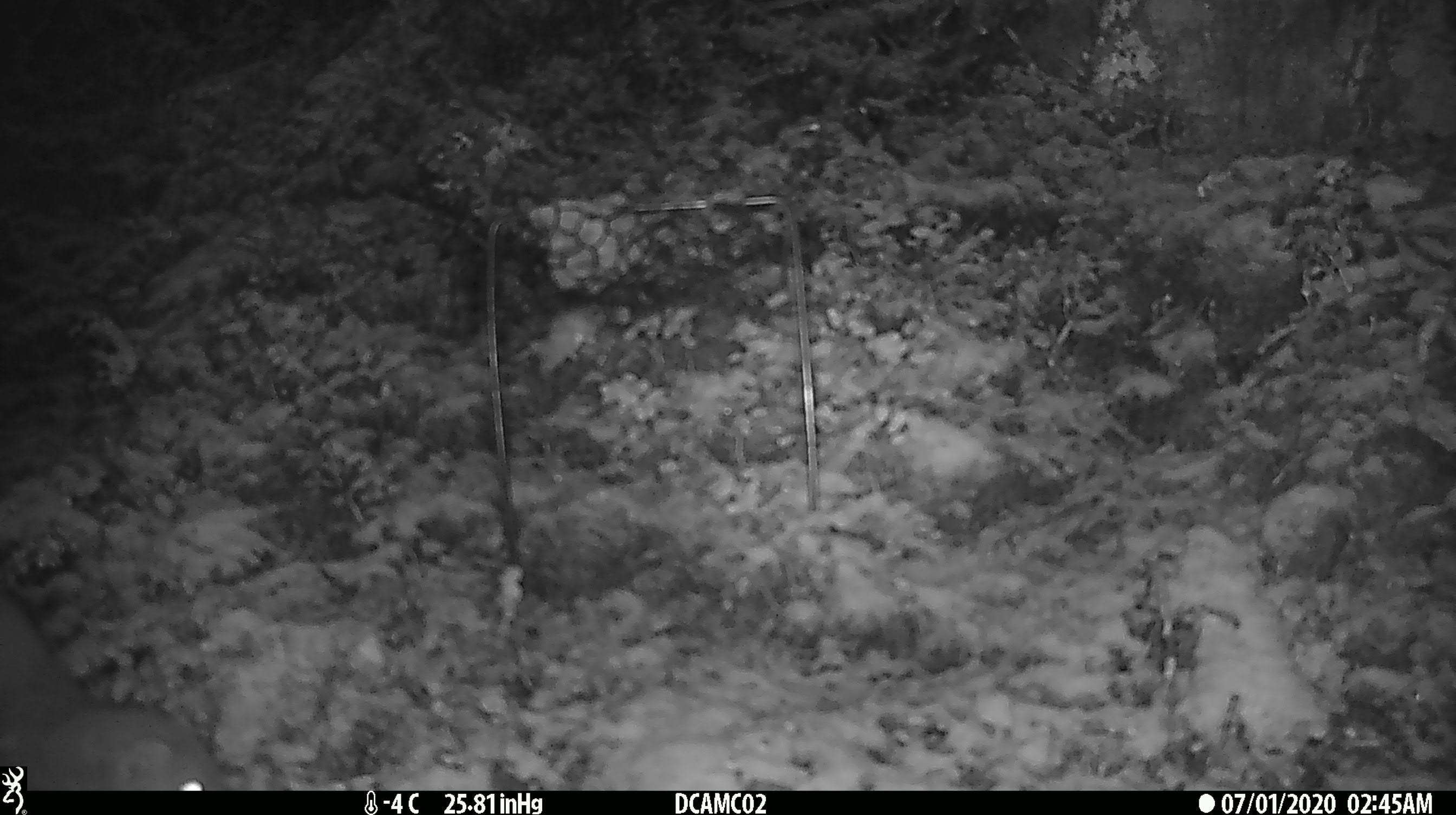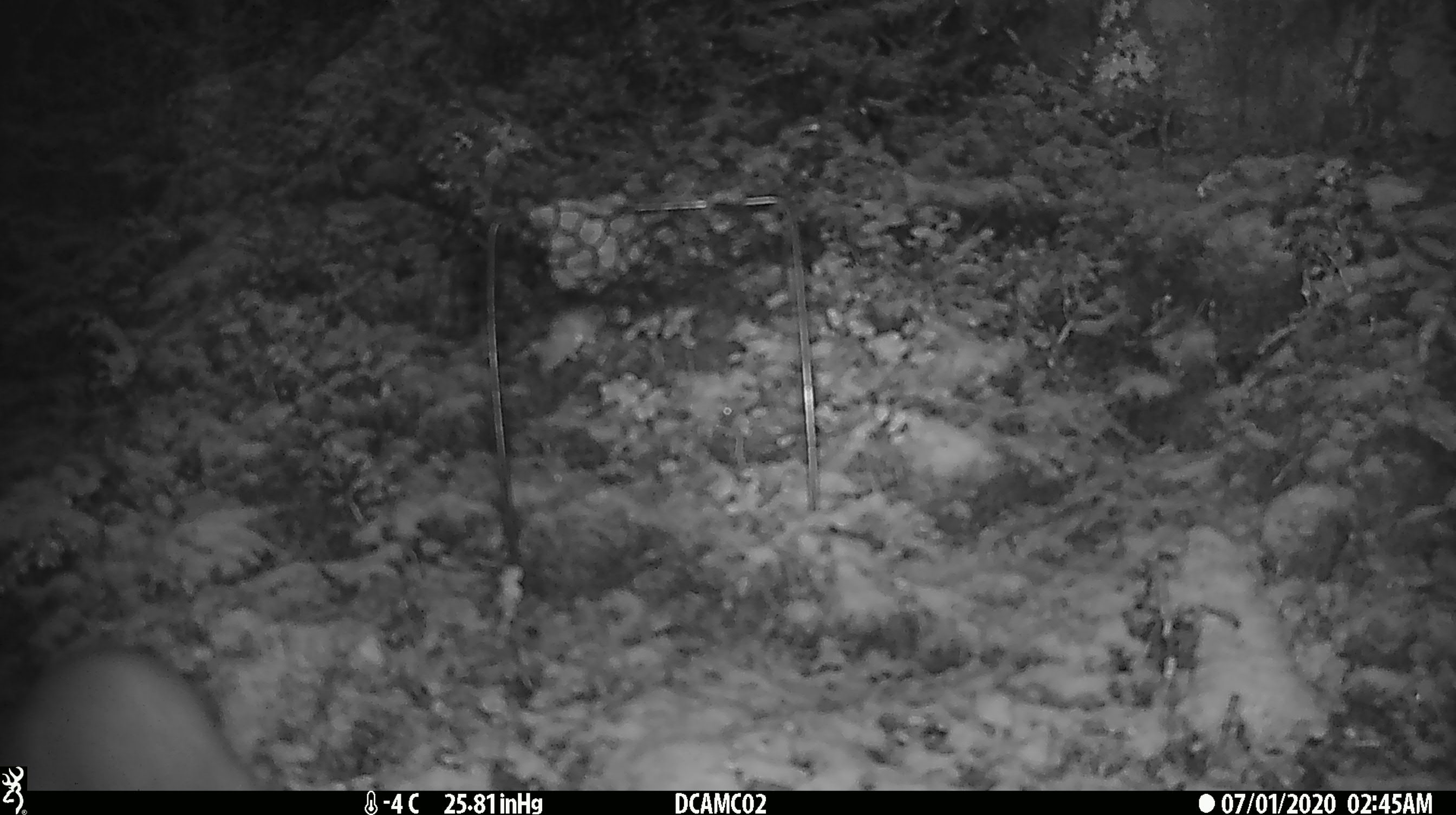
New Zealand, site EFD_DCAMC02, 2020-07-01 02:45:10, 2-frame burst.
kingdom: Animalia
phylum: Chordata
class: Mammalia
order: Carnivora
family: Mustelidae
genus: Mustela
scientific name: Mustela erminea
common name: stoat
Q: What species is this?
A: Stoat (Mustela erminea).